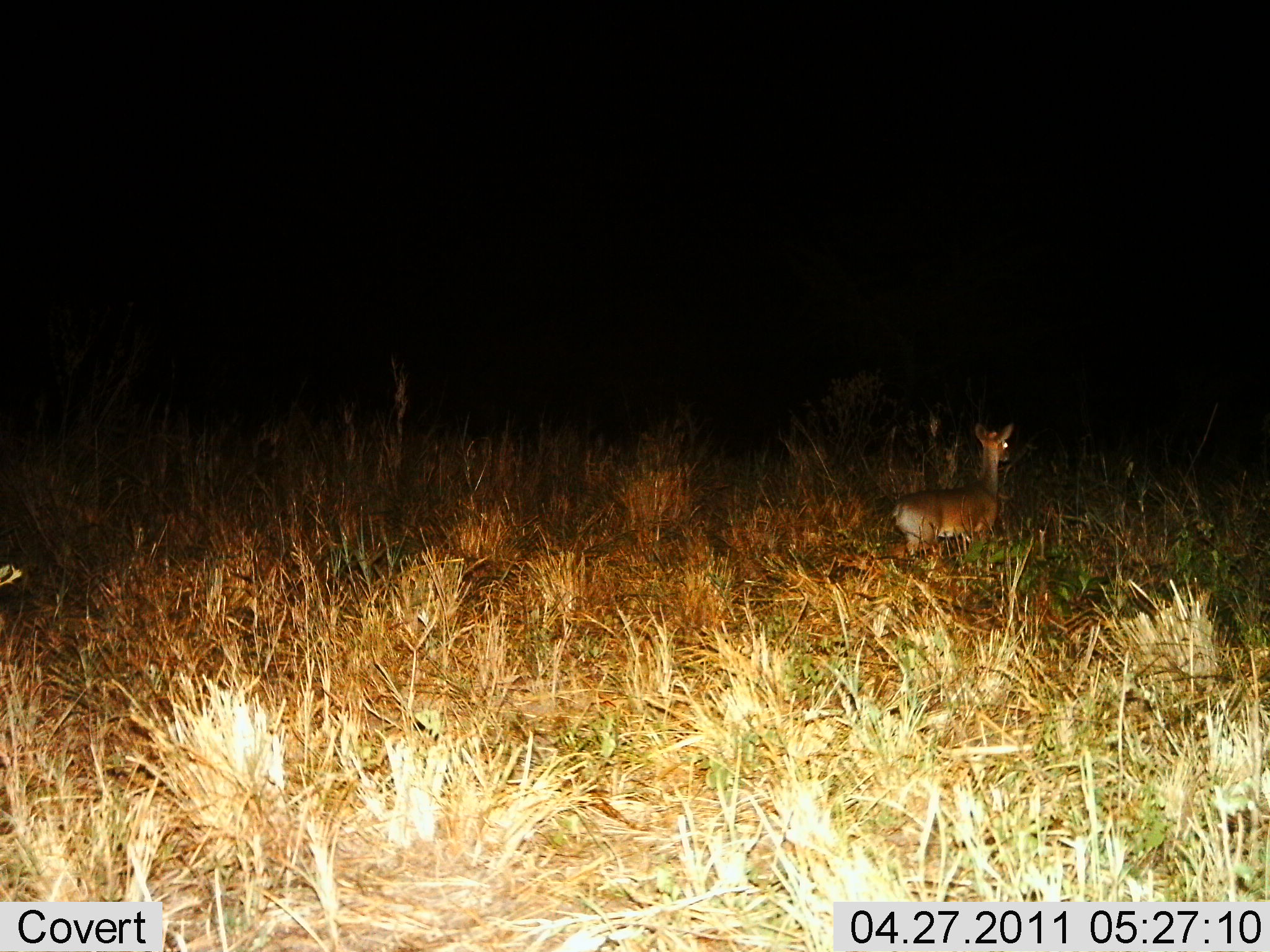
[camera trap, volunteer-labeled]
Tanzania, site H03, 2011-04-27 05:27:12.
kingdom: Animalia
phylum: Chordata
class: Mammalia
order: Artiodactyla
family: Bovidae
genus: Redunca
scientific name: Redunca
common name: reedbuck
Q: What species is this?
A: Reedbuck (Redunca).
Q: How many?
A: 1.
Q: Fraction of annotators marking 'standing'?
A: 89%.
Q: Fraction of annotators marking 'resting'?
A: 0%.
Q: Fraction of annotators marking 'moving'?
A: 11%.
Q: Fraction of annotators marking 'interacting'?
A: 0%.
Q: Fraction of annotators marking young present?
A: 0%.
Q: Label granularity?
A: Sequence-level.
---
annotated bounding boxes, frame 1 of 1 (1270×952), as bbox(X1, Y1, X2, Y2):
animal: bbox(891, 420, 1016, 569); bbox(882, 434, 959, 508)